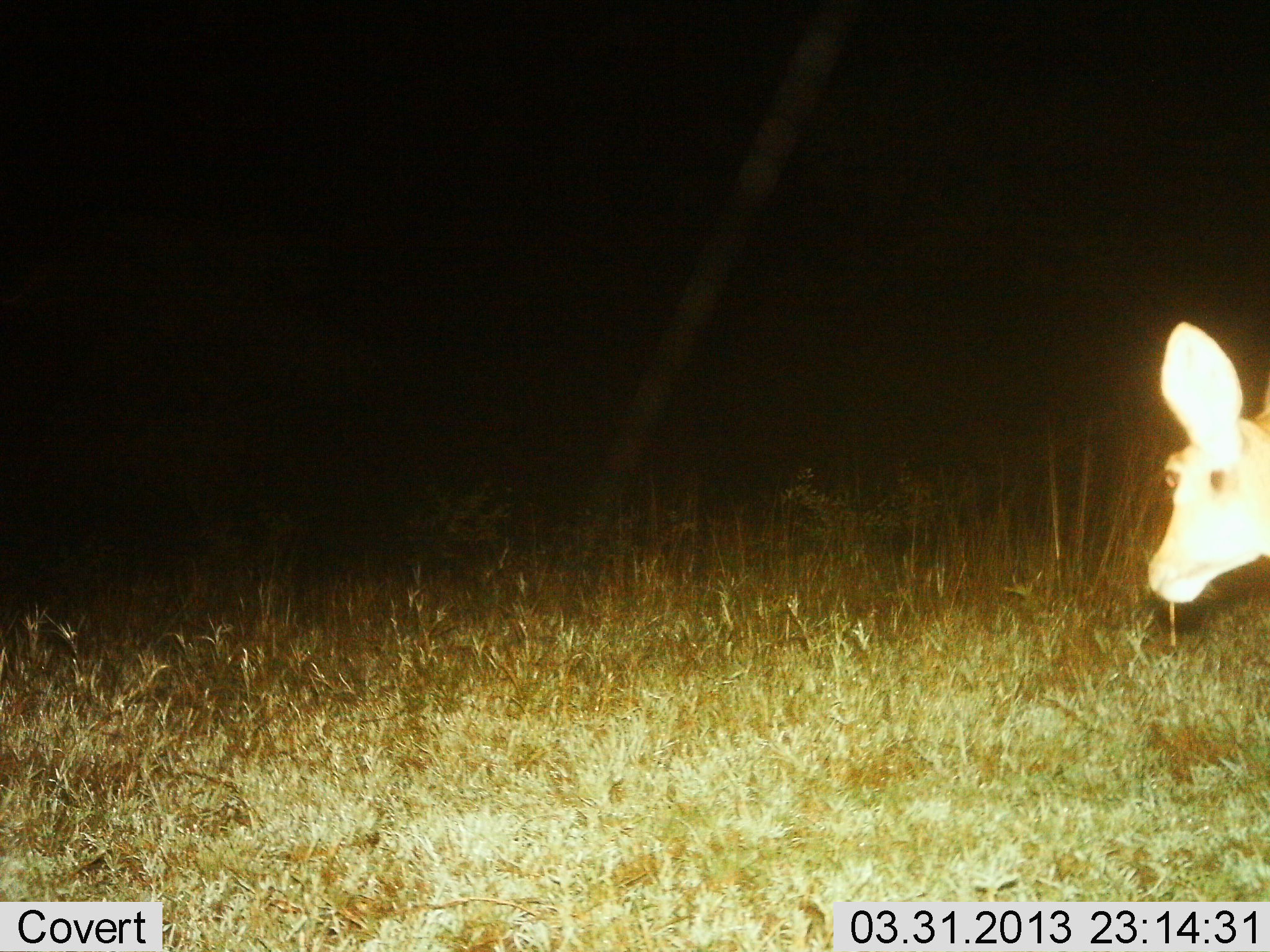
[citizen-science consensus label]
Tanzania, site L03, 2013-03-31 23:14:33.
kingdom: Animalia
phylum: Chordata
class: Mammalia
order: Artiodactyla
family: Bovidae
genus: Redunca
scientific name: Redunca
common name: reedbuck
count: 1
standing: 68%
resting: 0%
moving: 36%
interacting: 0%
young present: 0%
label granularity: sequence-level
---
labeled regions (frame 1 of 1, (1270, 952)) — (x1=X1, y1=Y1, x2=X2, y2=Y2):
animal: (x1=1147, y1=319, x2=1270, y2=619)